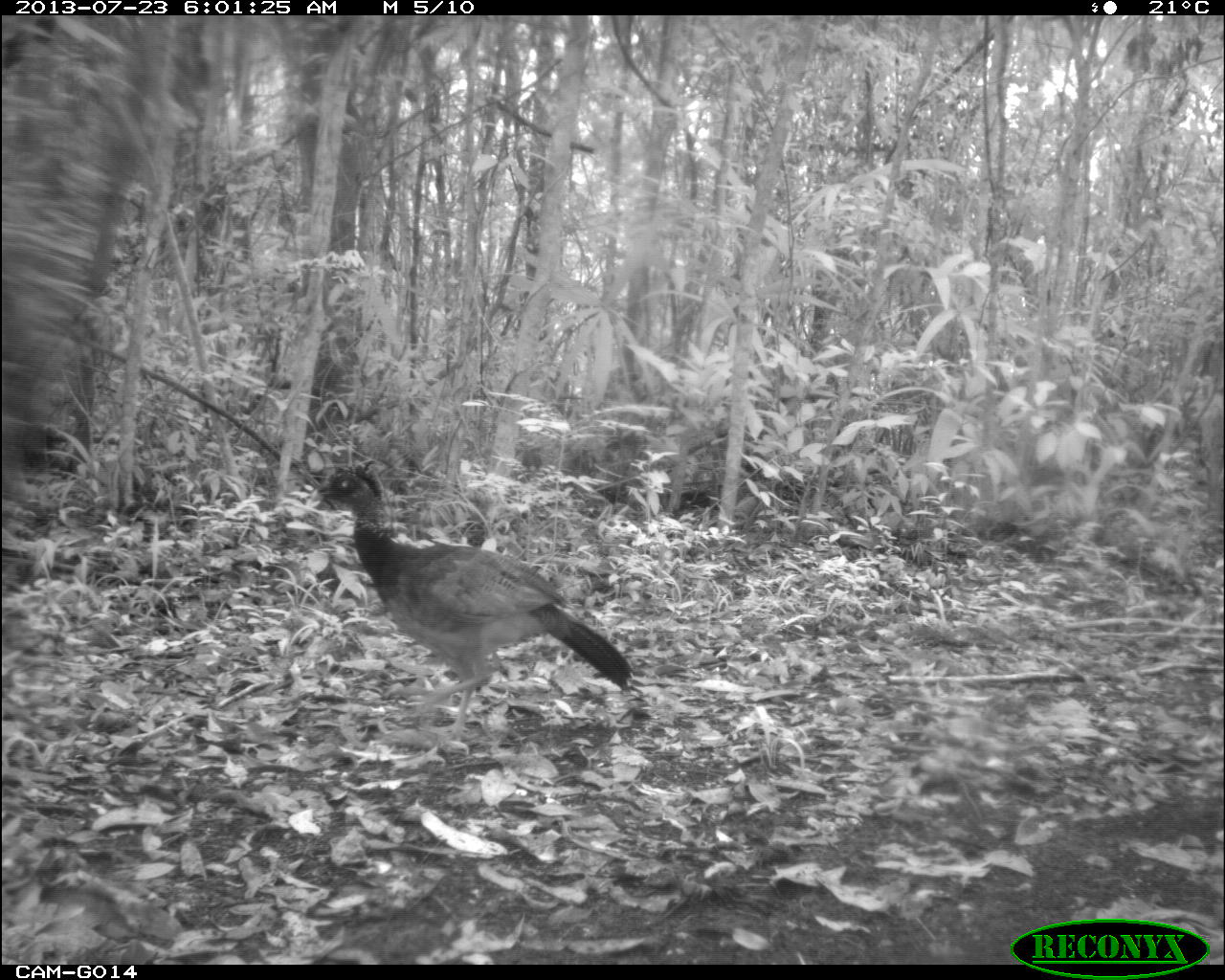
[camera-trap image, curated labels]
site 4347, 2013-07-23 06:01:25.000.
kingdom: Animalia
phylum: Chordata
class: Aves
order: Galliformes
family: Cracidae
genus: Crax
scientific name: Crax rubra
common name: great curassow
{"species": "Crax rubra (great curassow)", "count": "1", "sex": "female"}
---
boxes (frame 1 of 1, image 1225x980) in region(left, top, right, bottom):
crax rubra: region(301, 457, 634, 741)